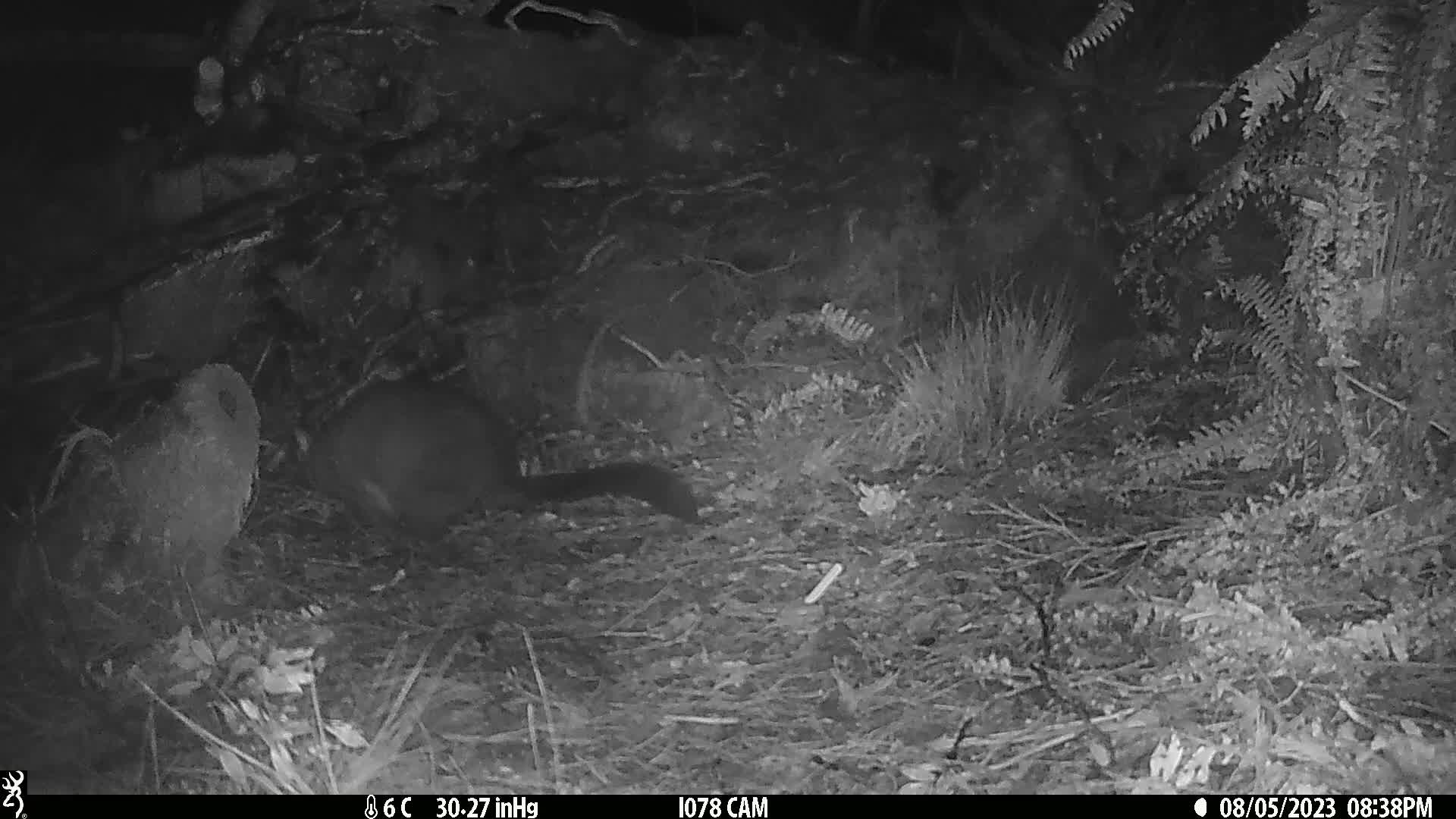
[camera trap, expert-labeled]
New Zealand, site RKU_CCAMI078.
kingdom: Animalia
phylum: Chordata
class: Mammalia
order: Diprotodontia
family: Phalangeridae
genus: Trichosurus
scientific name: Trichosurus vulpecula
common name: common brushtail possum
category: possum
Possum (common brushtail possum) (Trichosurus vulpecula).